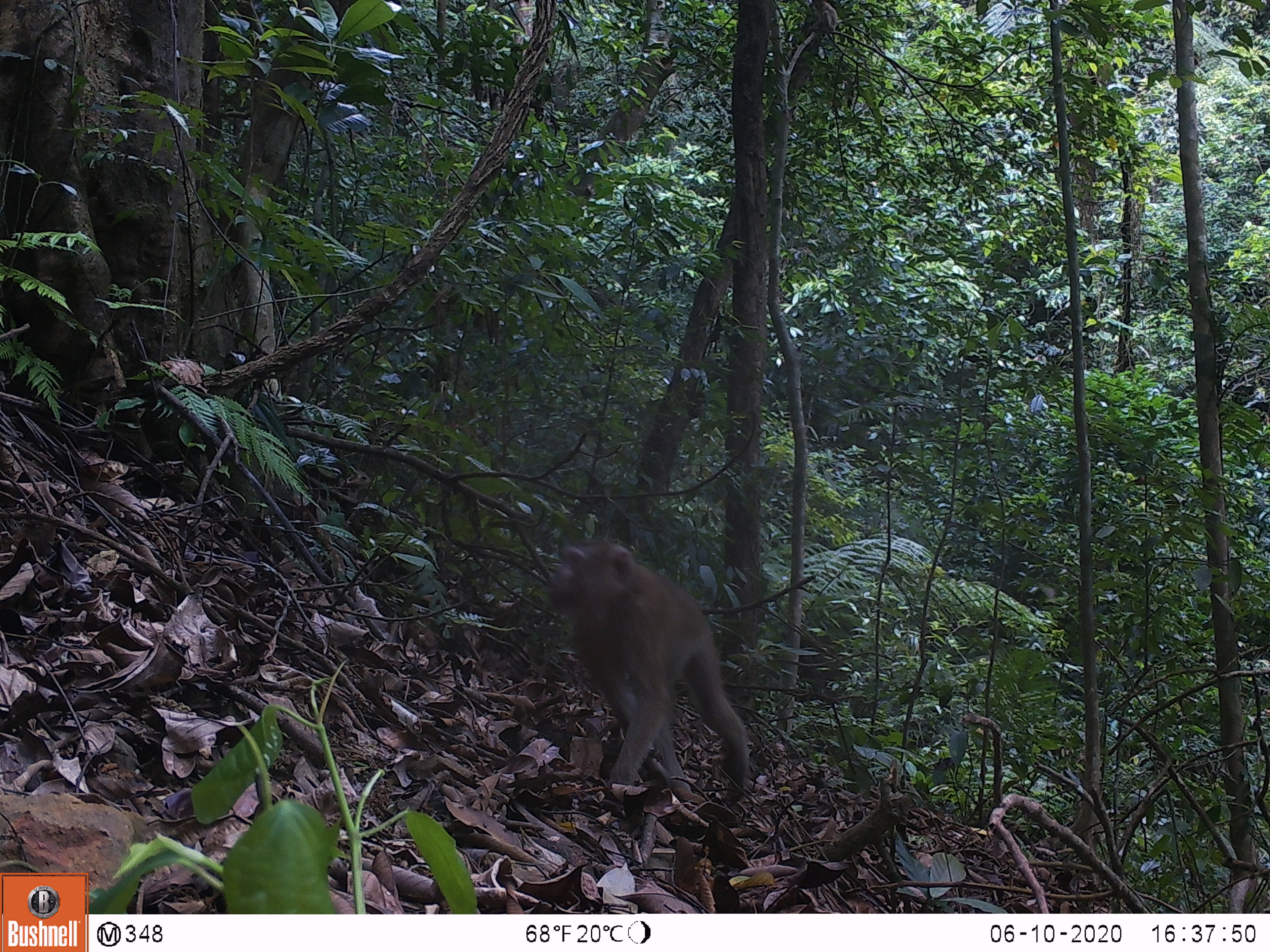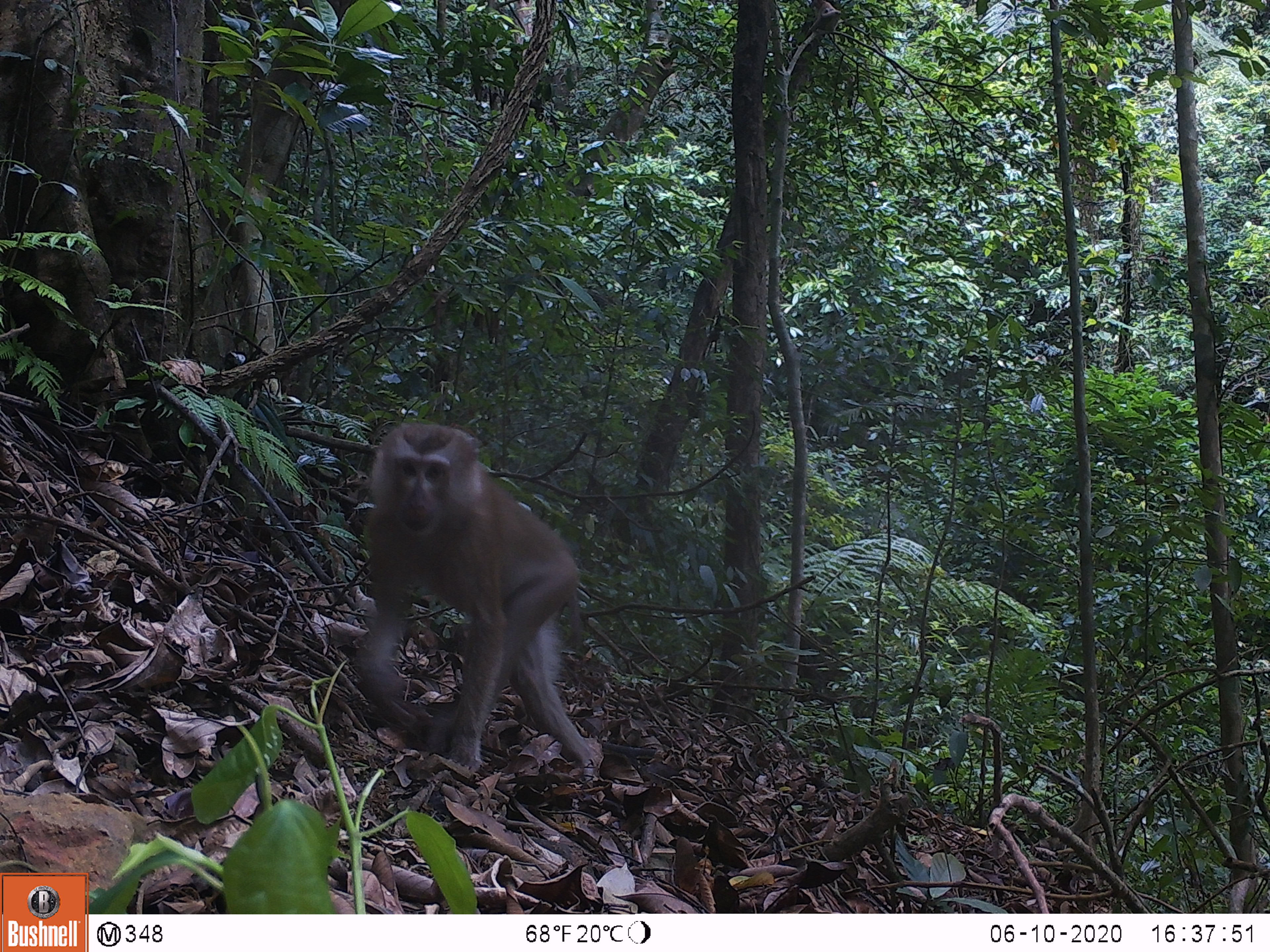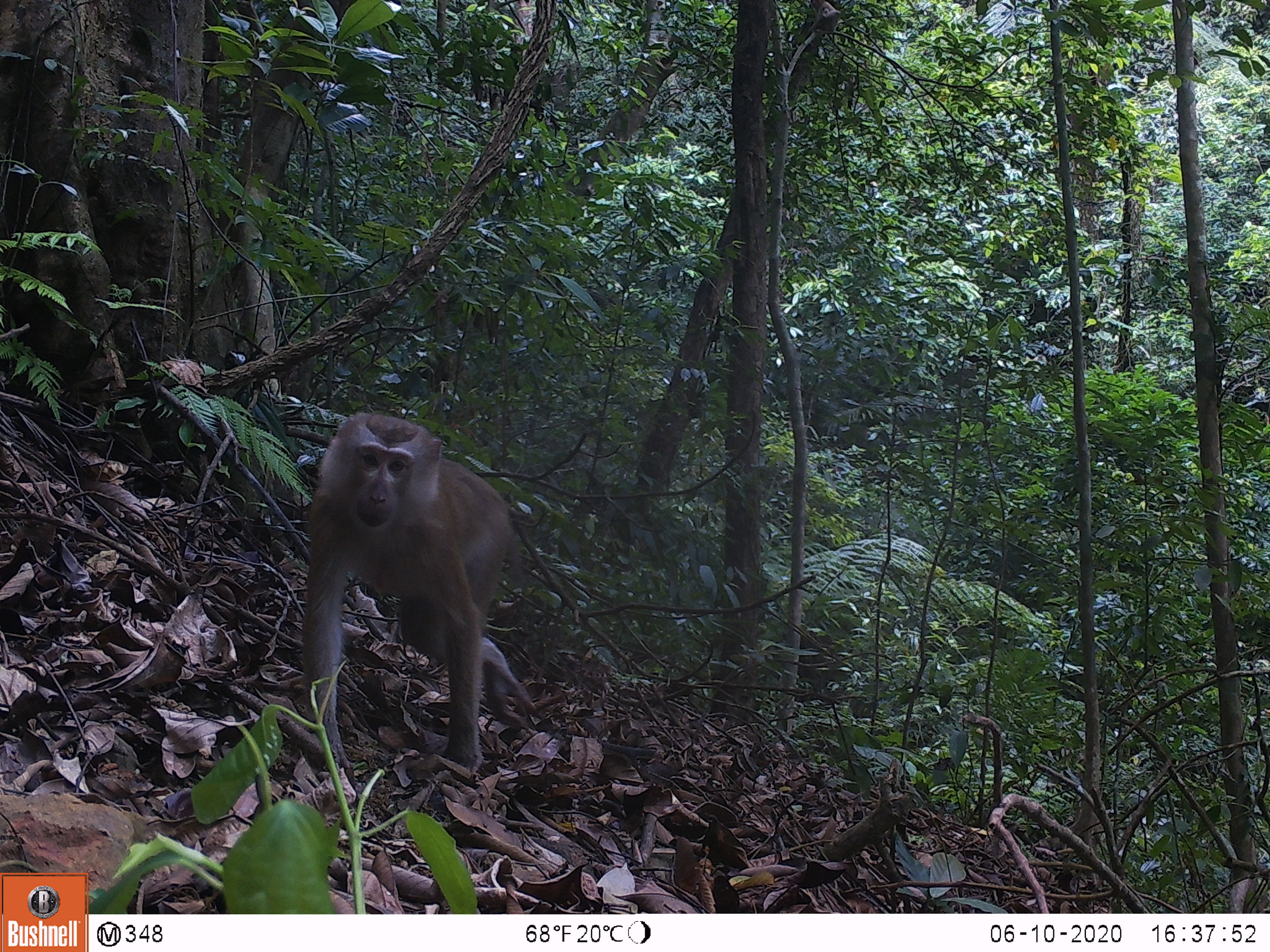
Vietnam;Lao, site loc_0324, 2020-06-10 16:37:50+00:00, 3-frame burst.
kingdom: Animalia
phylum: Chordata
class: Mammalia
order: Primates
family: Cercopithecidae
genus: Macaca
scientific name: Macaca nemestrina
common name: pig-tailed macaque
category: pig tailed macaque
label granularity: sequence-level